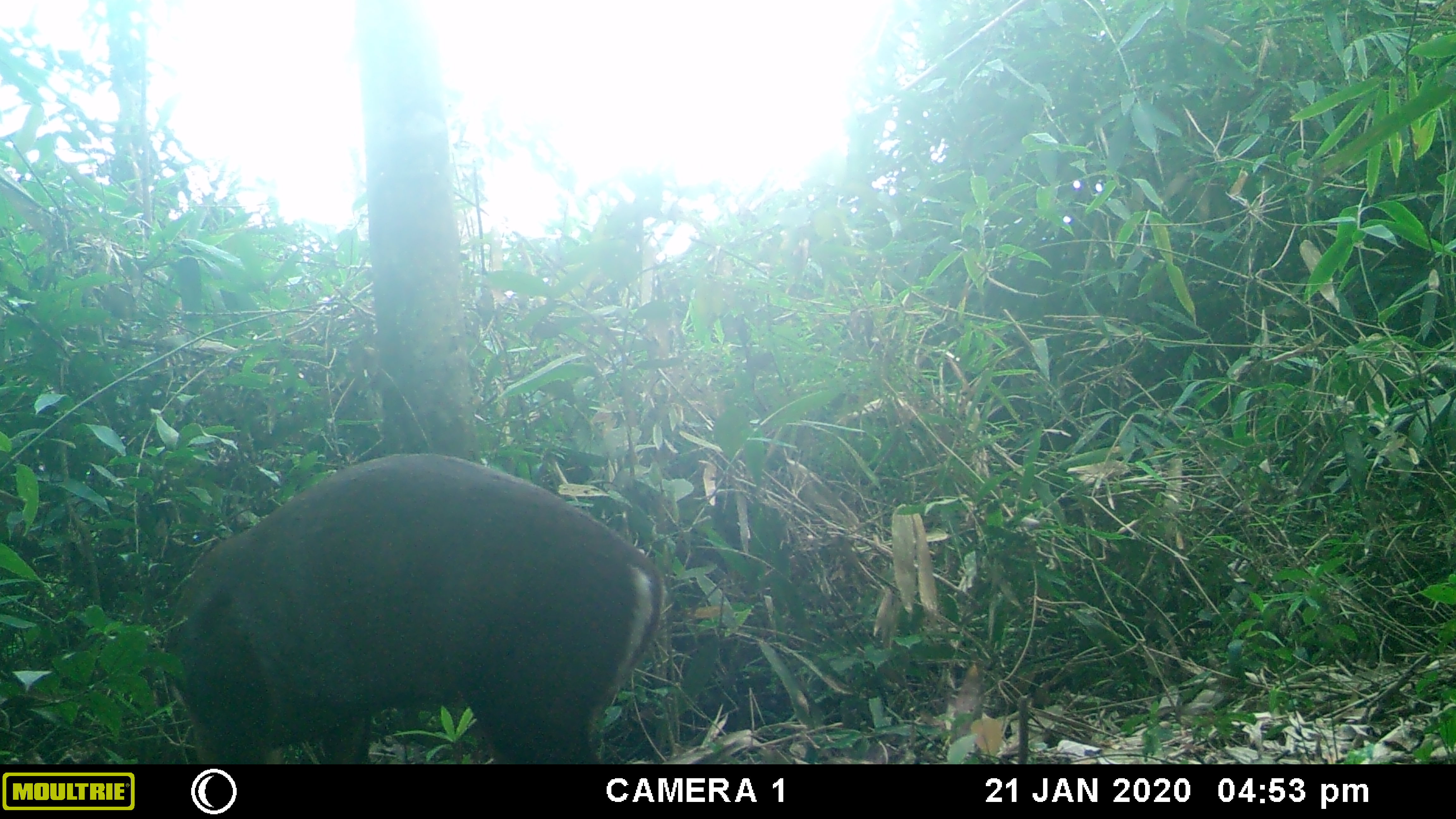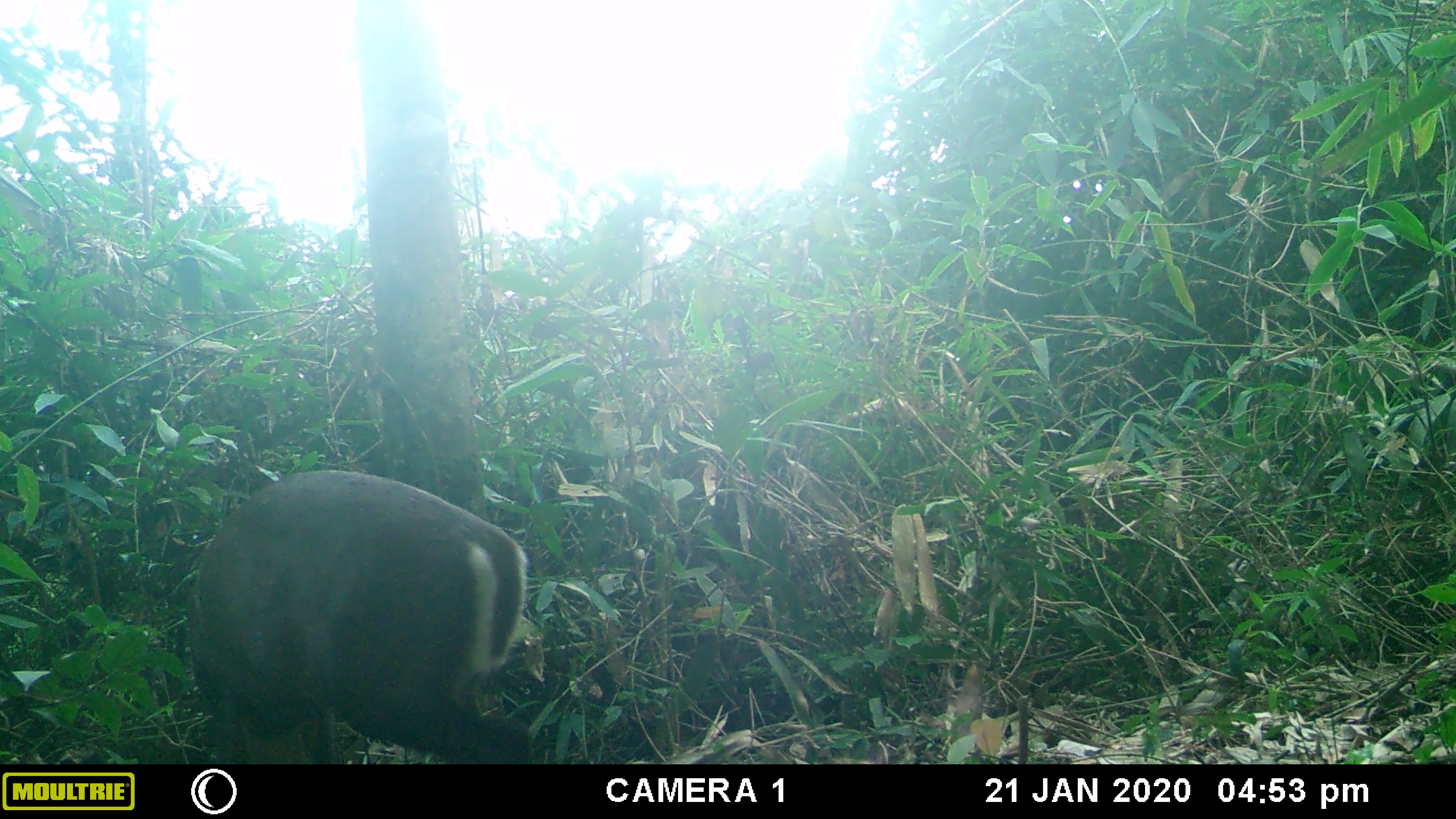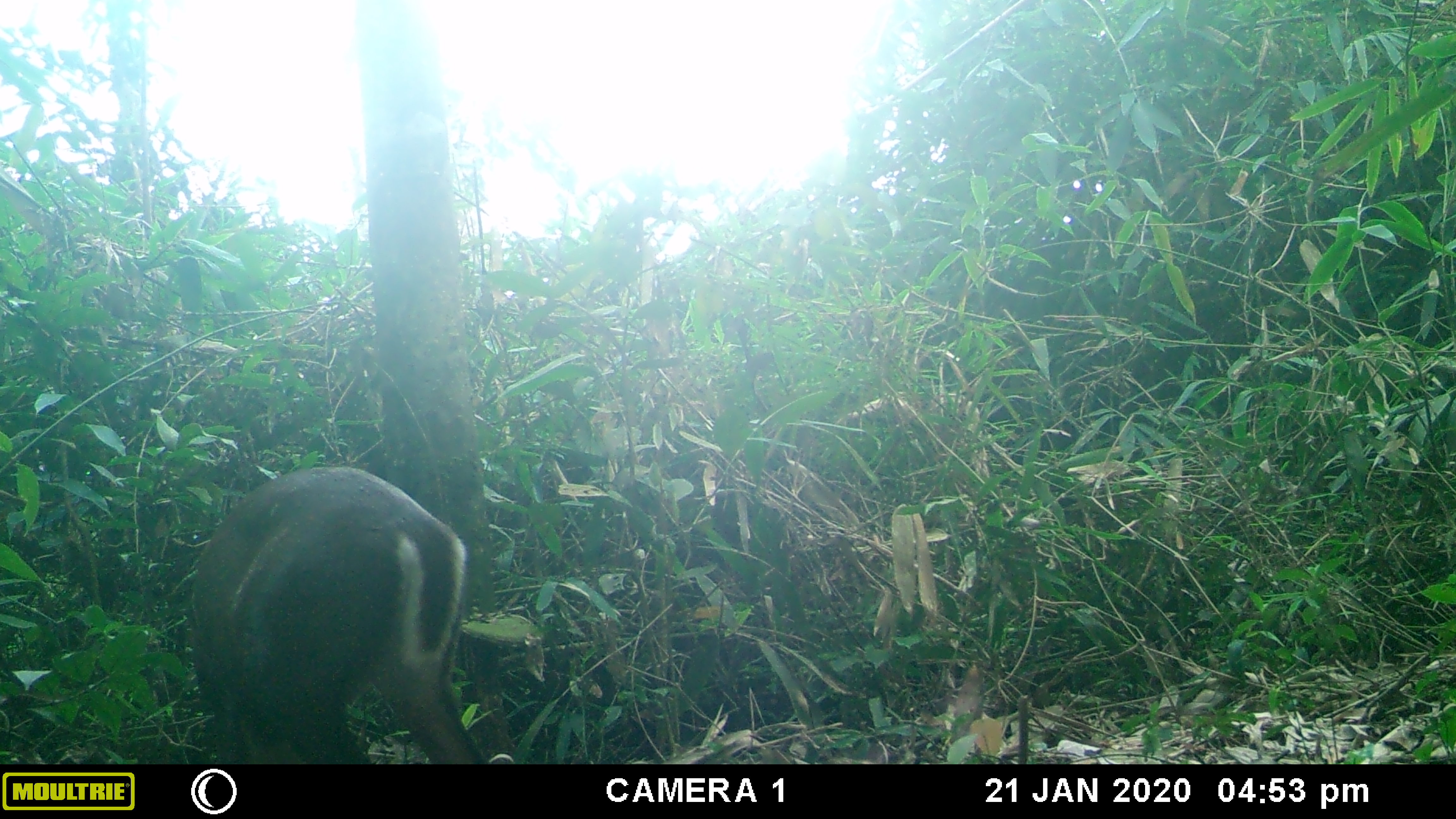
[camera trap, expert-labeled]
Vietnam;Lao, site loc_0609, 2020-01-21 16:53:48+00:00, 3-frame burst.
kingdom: Animalia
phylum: Chordata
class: Mammalia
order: Artiodactyla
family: Cervidae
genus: Muntiacus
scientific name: Muntiacus rooseveltorum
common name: roosevelt's muntjac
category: roosevelts muntjac group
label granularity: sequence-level